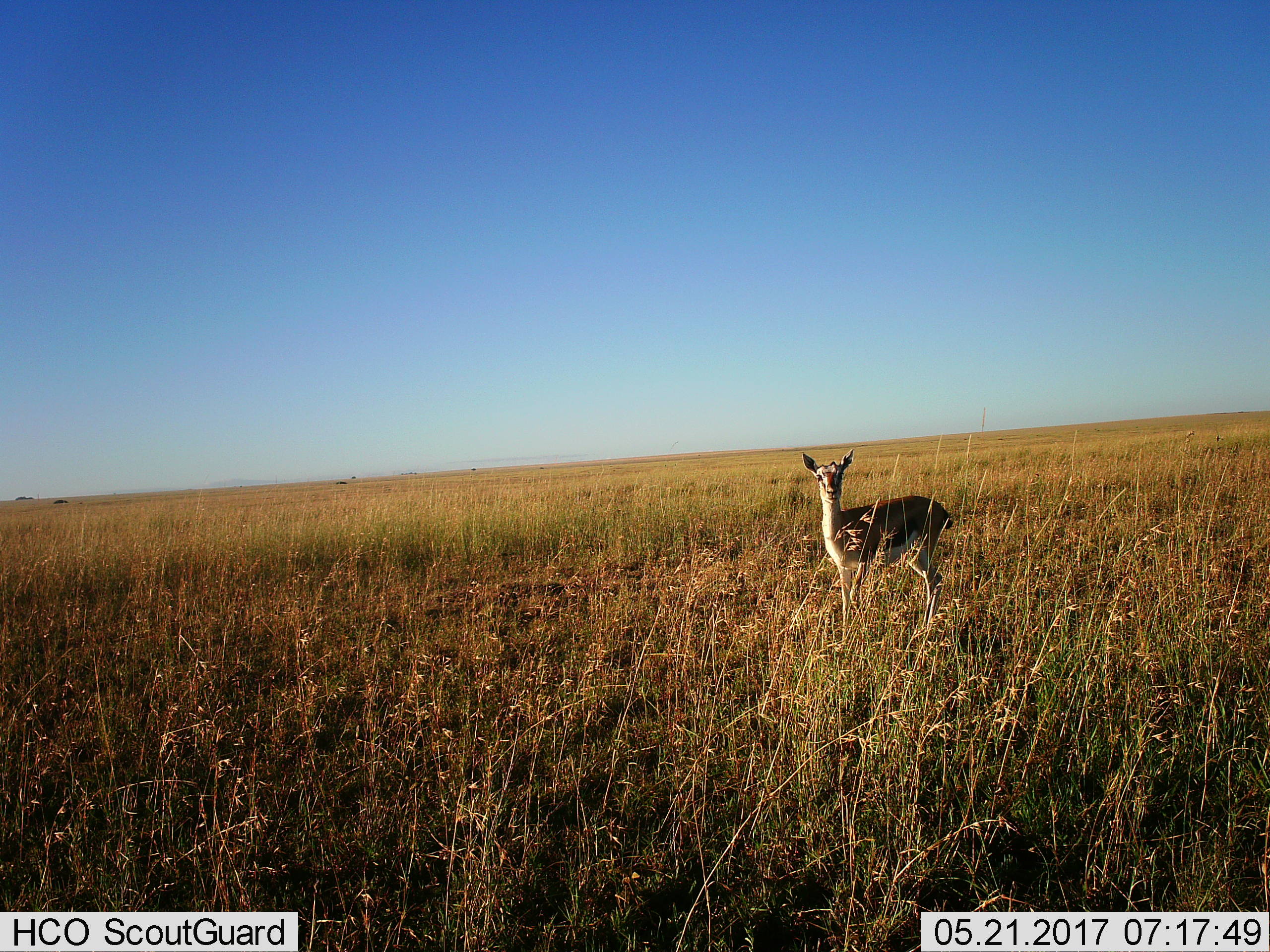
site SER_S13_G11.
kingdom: Animalia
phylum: Chordata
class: Mammalia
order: Artiodactyla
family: Bovidae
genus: Eudorcas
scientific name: Eudorcas thomsonii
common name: thomson's gazelle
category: gazellethomsons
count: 1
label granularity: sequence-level